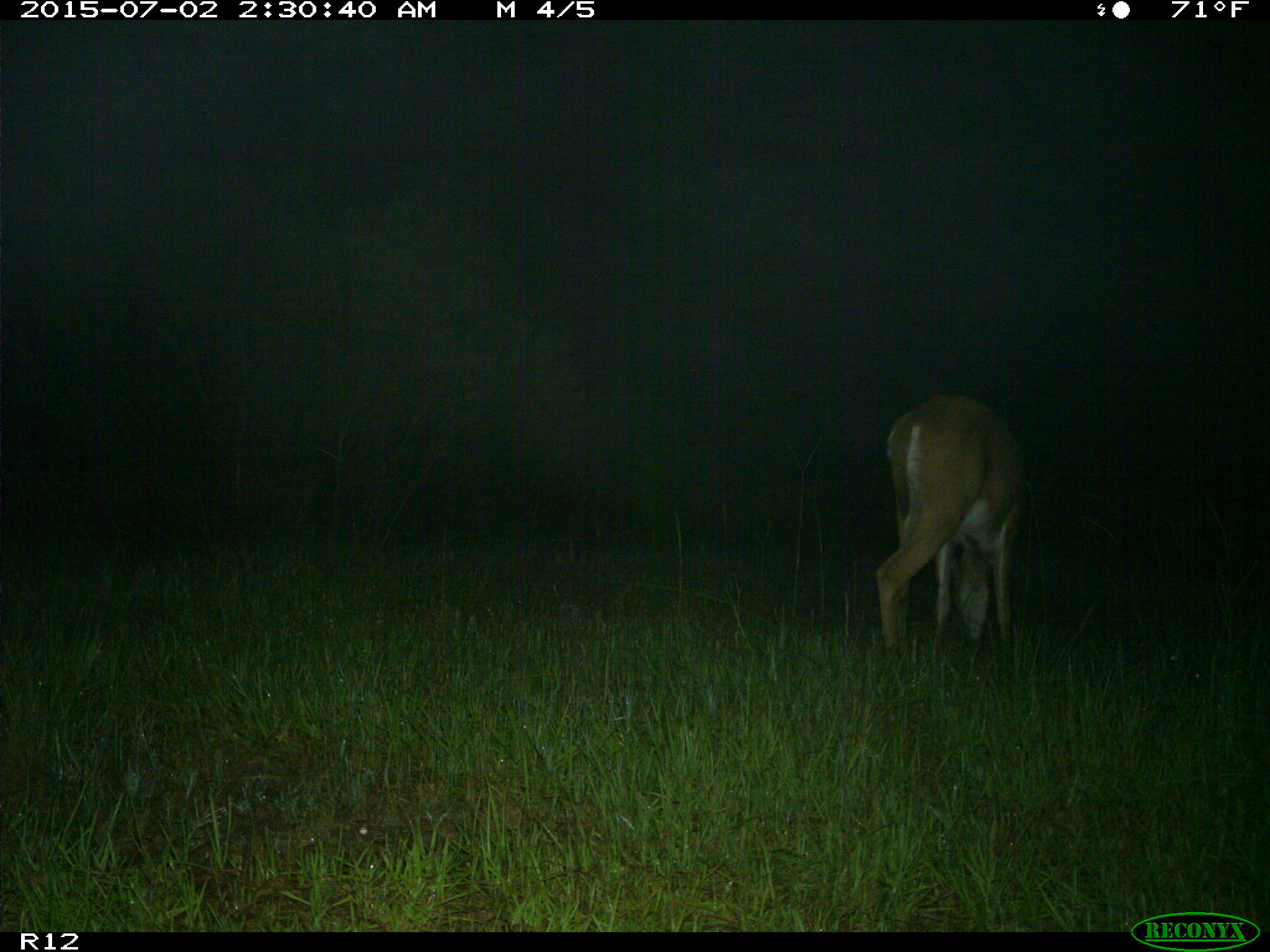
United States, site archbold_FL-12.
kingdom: Animalia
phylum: Chordata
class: Mammalia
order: Artiodactyla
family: Cervidae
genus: Odocoileus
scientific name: Odocoileus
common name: deer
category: unidentified deer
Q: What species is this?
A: Unidentified deer (deer) (Odocoileus).